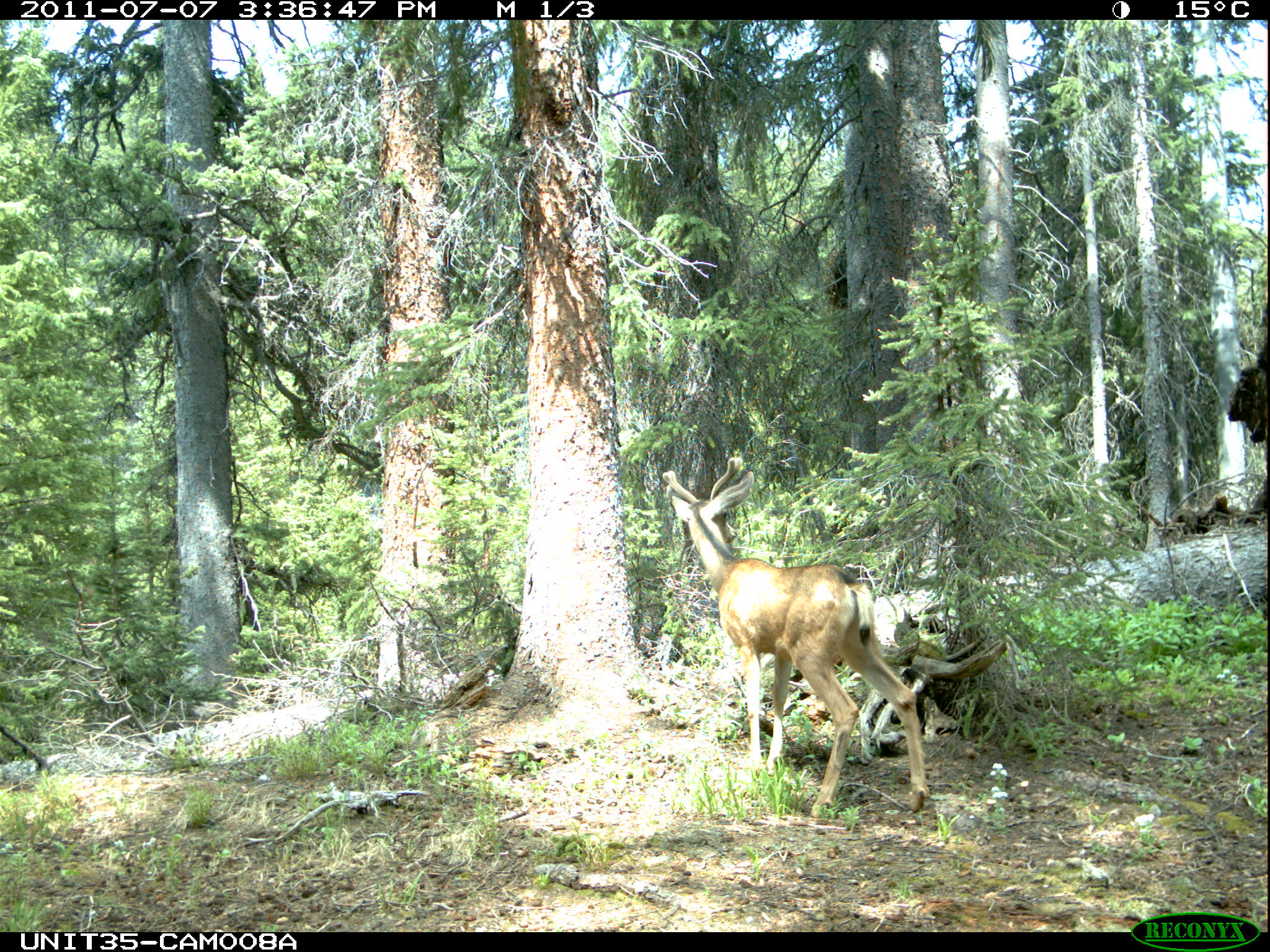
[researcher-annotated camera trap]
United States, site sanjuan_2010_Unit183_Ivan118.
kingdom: Animalia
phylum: Chordata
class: Mammalia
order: Artiodactyla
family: Cervidae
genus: Odocoileus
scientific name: Odocoileus hemionus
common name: mule deer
Odocoileus hemionus (mule deer).